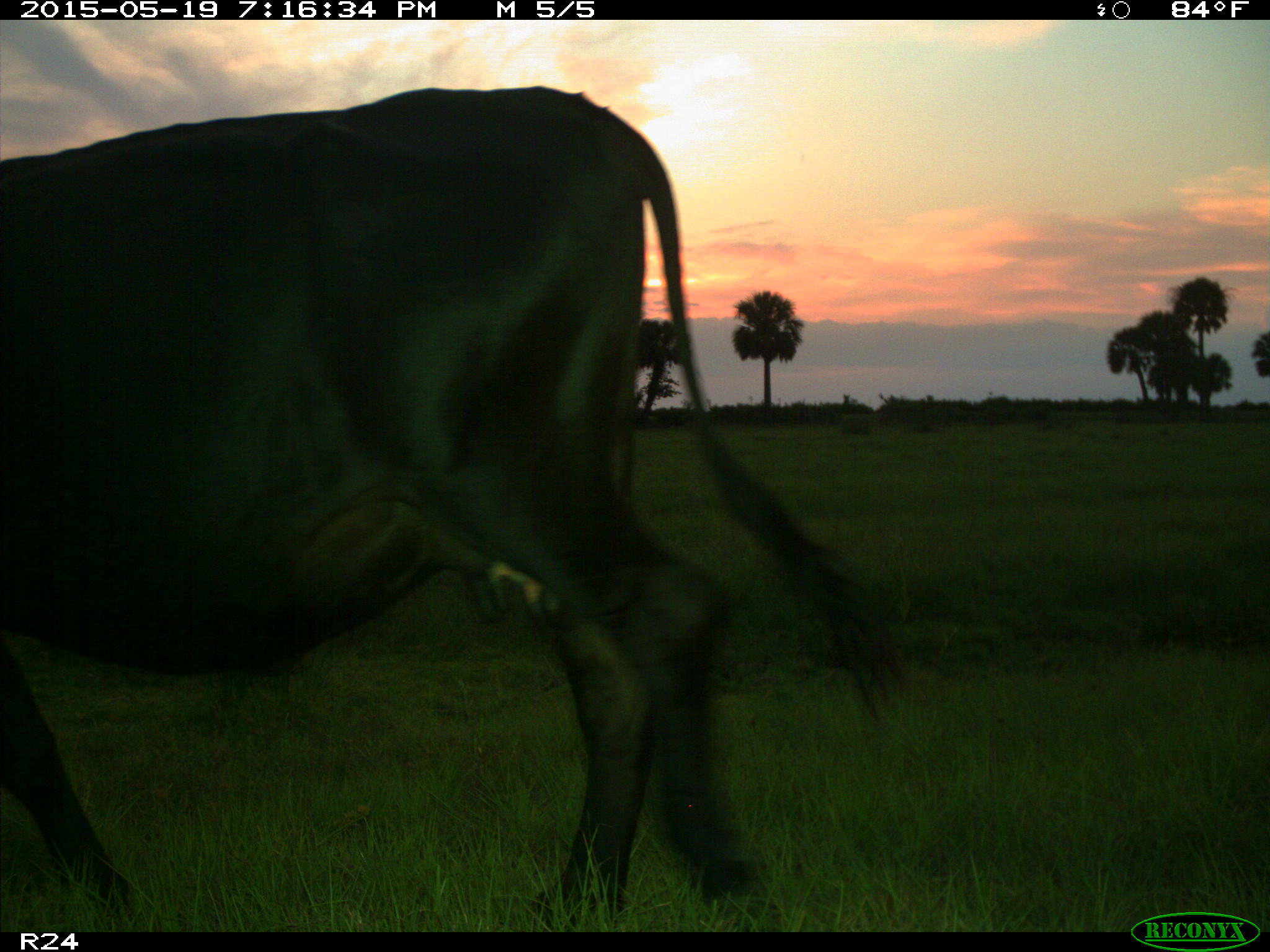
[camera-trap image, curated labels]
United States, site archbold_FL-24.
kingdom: Animalia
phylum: Chordata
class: Mammalia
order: Artiodactyla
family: Bovidae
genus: Bos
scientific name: Bos taurus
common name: domestic cow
Bos taurus (domestic cow).